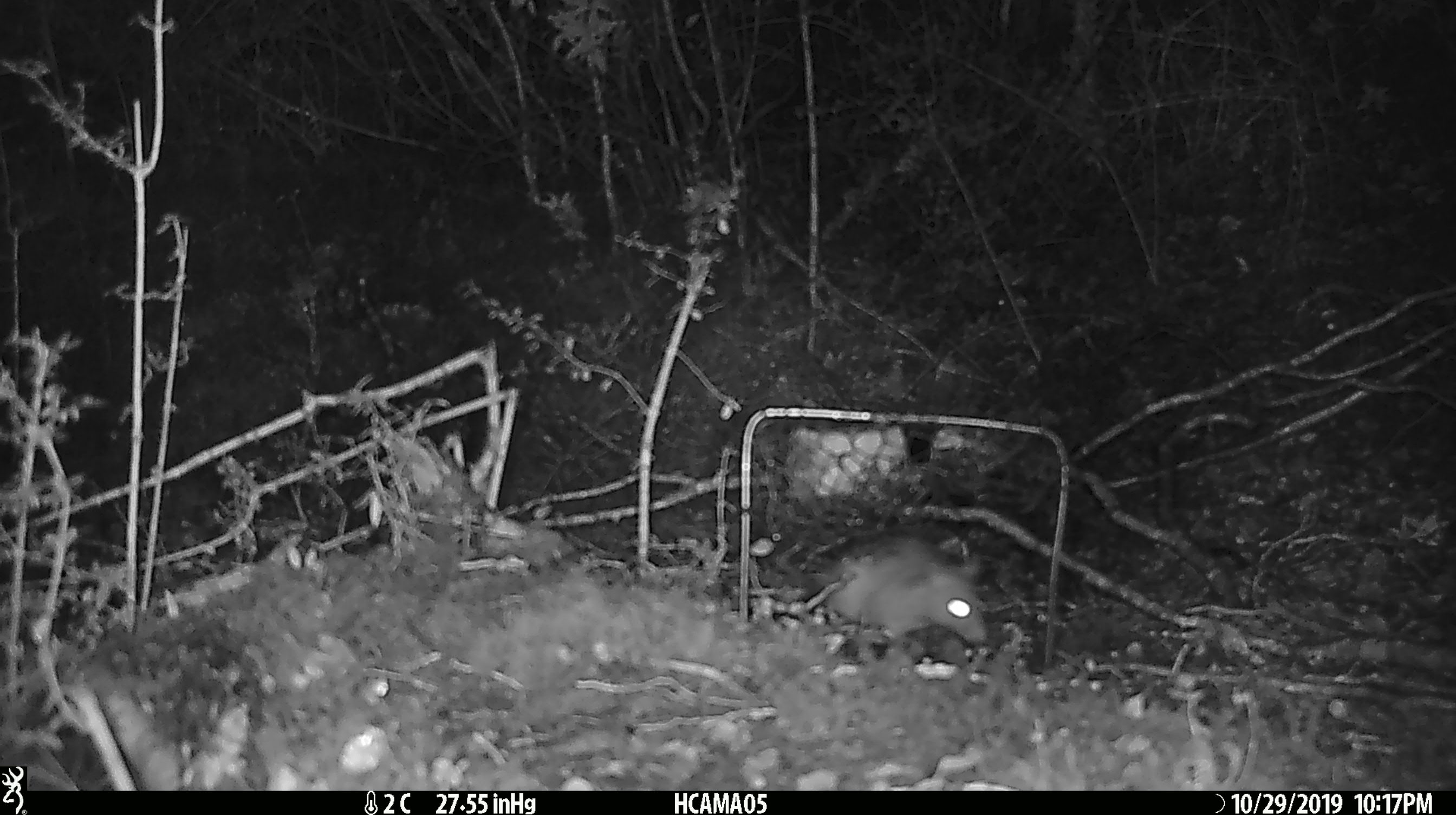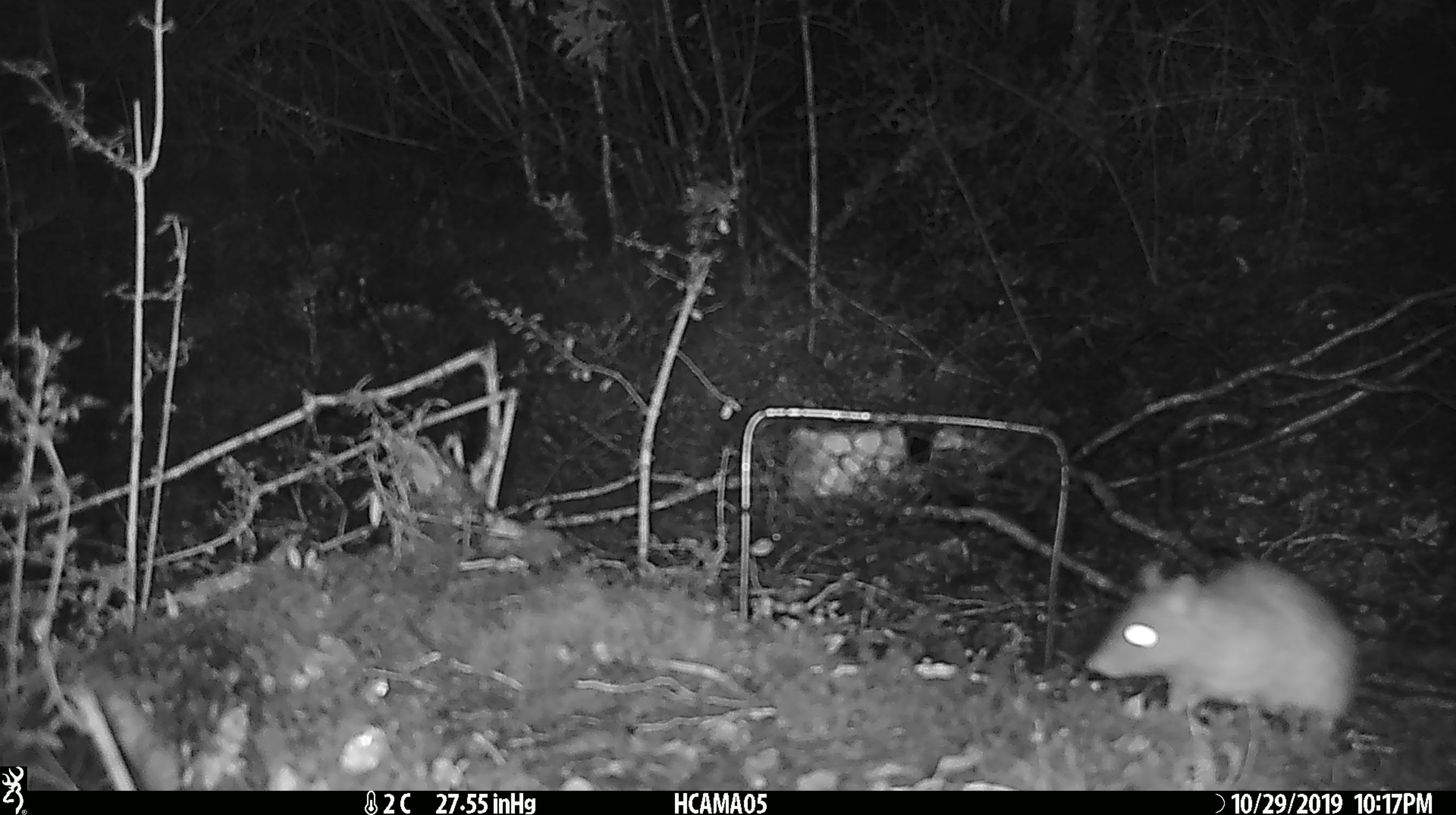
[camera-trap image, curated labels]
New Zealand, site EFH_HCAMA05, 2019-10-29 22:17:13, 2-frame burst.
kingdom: Animalia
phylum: Chordata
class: Mammalia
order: Rodentia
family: Muridae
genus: Rattus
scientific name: Rattus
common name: rat